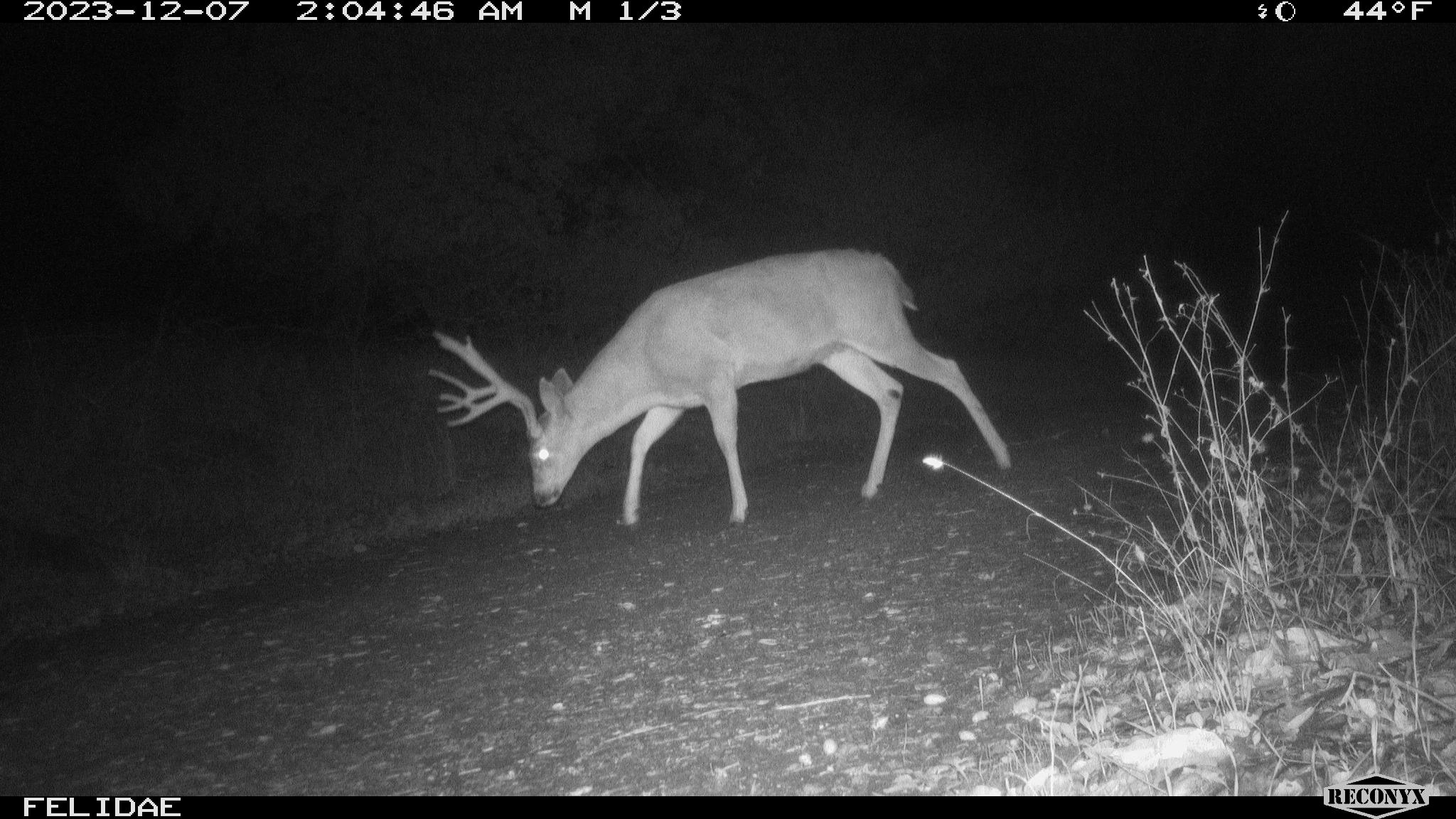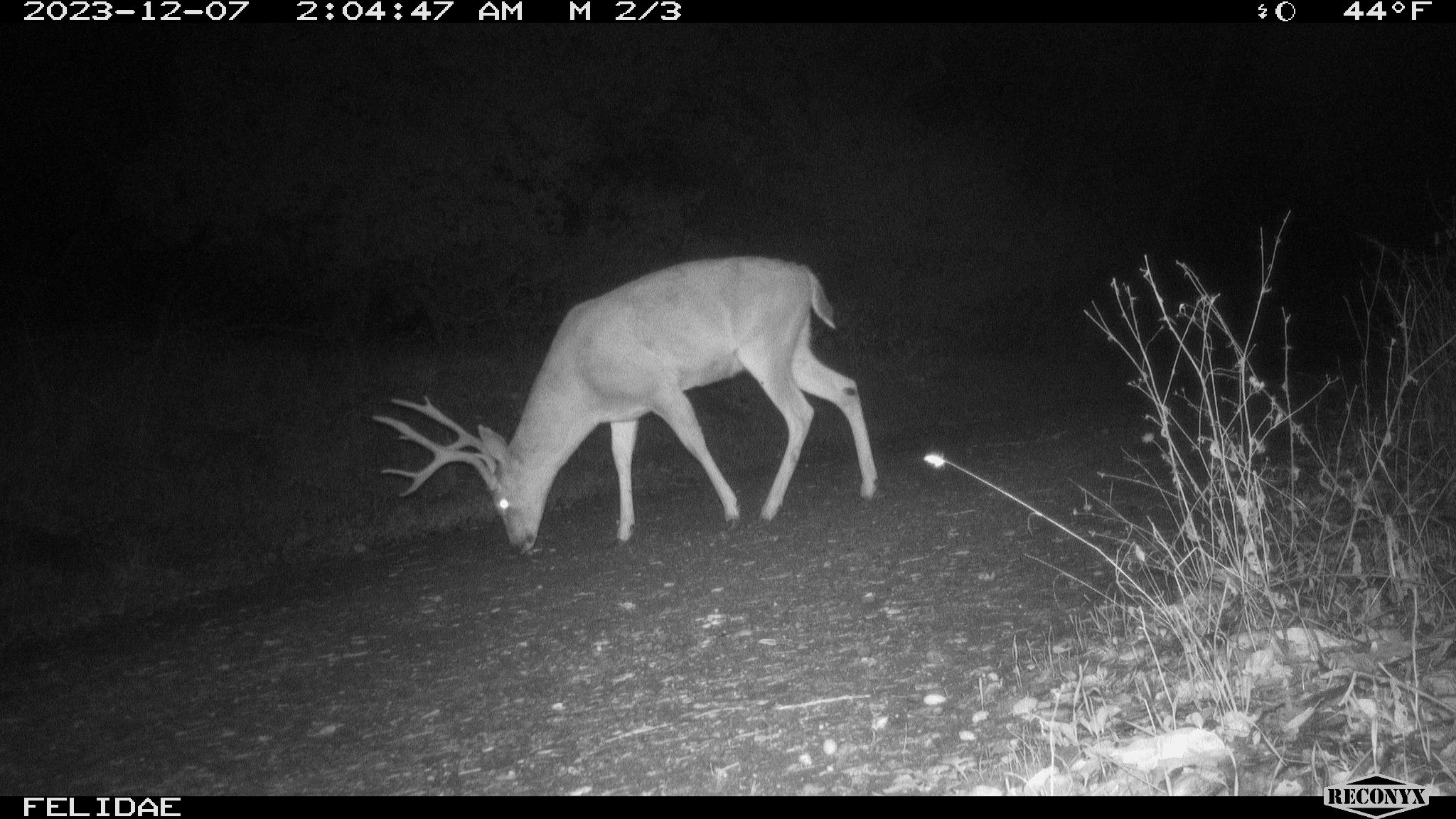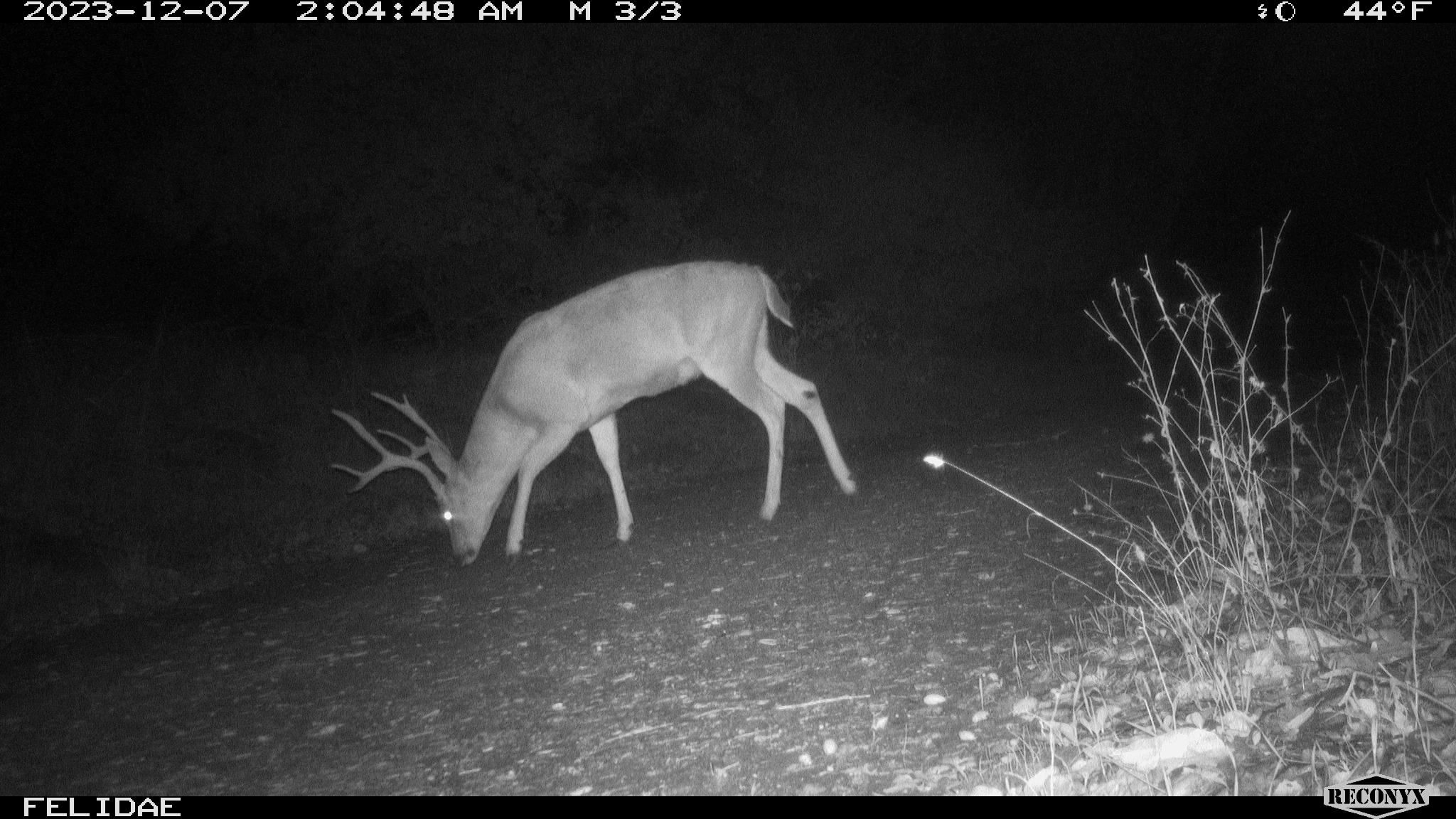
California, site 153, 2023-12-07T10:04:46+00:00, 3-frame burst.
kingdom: Animalia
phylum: Chordata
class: Mammalia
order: Artiodactyla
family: Cervidae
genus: Odocoileus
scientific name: Odocoileus hemionus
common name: mule deer